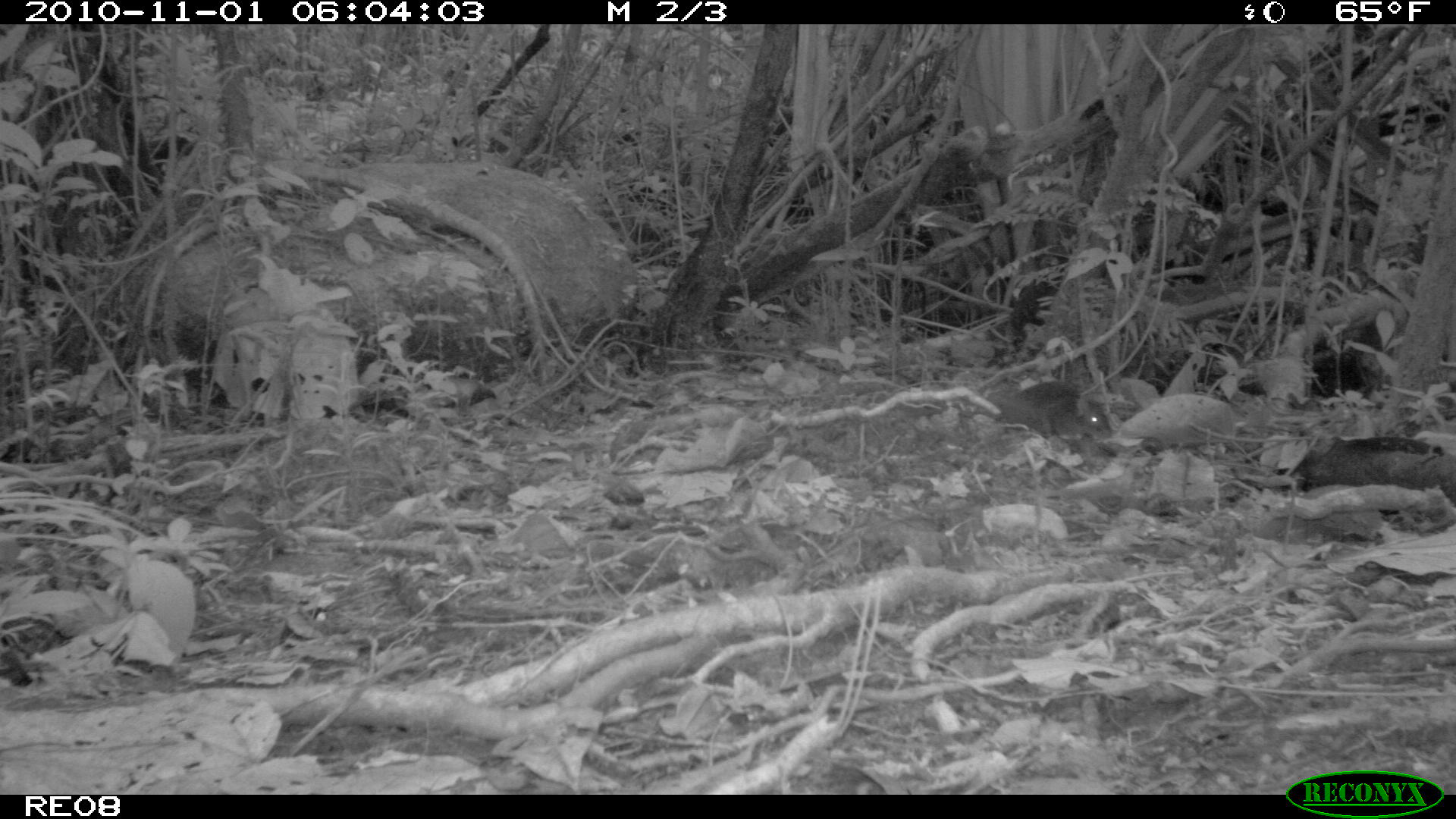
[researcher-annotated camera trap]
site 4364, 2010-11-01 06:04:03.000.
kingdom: Animalia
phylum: Chordata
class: Mammalia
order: Rodentia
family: Muridae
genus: Rattus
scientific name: Rattus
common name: rodent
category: unknown rat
Unknown rat (rodent) (Rattus), count 1.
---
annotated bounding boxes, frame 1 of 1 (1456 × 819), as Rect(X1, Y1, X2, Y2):
unknown rat: Rect(985, 380, 1112, 446)